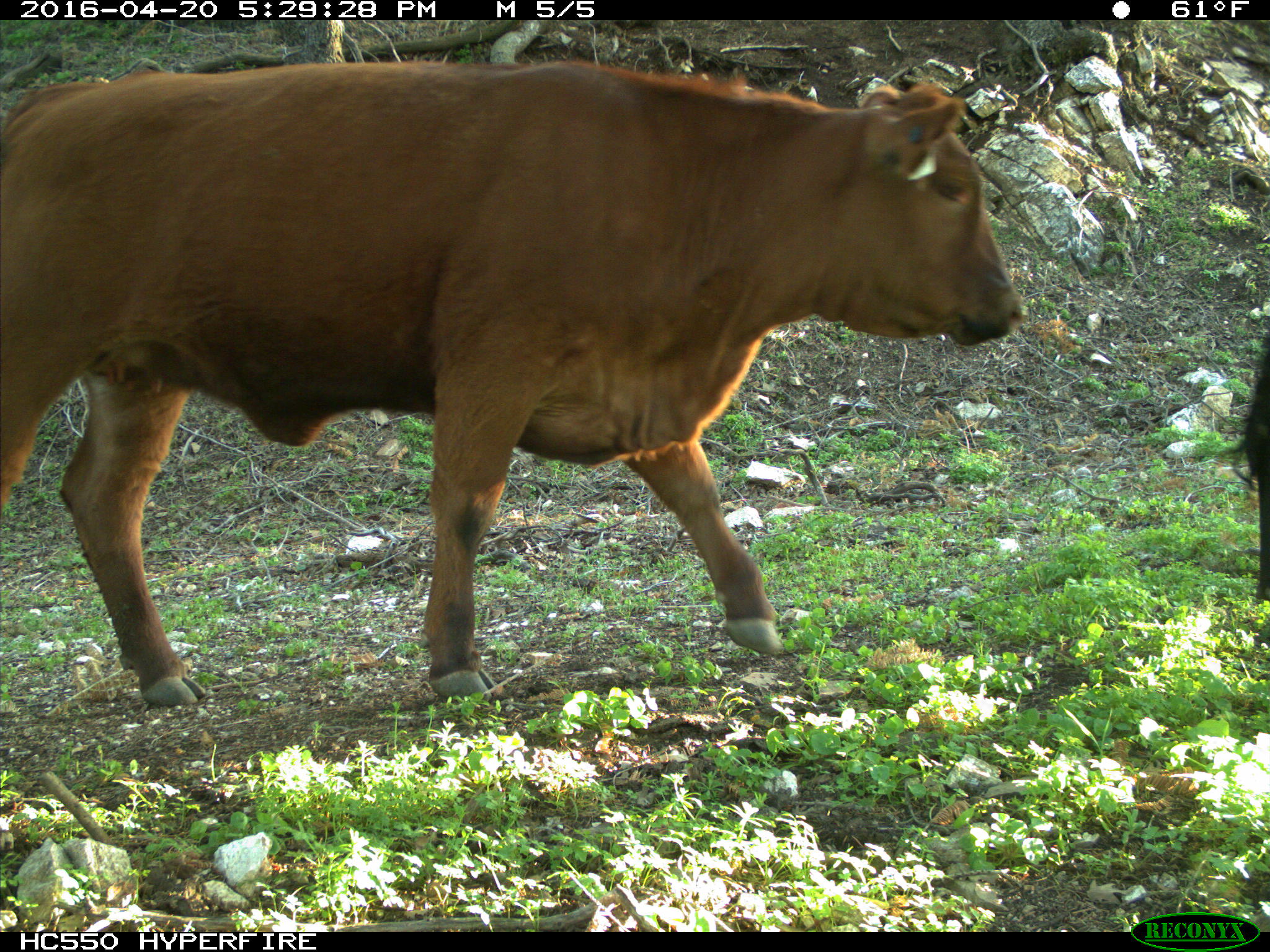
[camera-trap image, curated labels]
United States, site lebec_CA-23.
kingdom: Animalia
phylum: Chordata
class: Mammalia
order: Artiodactyla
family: Bovidae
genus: Bos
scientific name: Bos taurus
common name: domestic cow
Bos taurus (domestic cow).